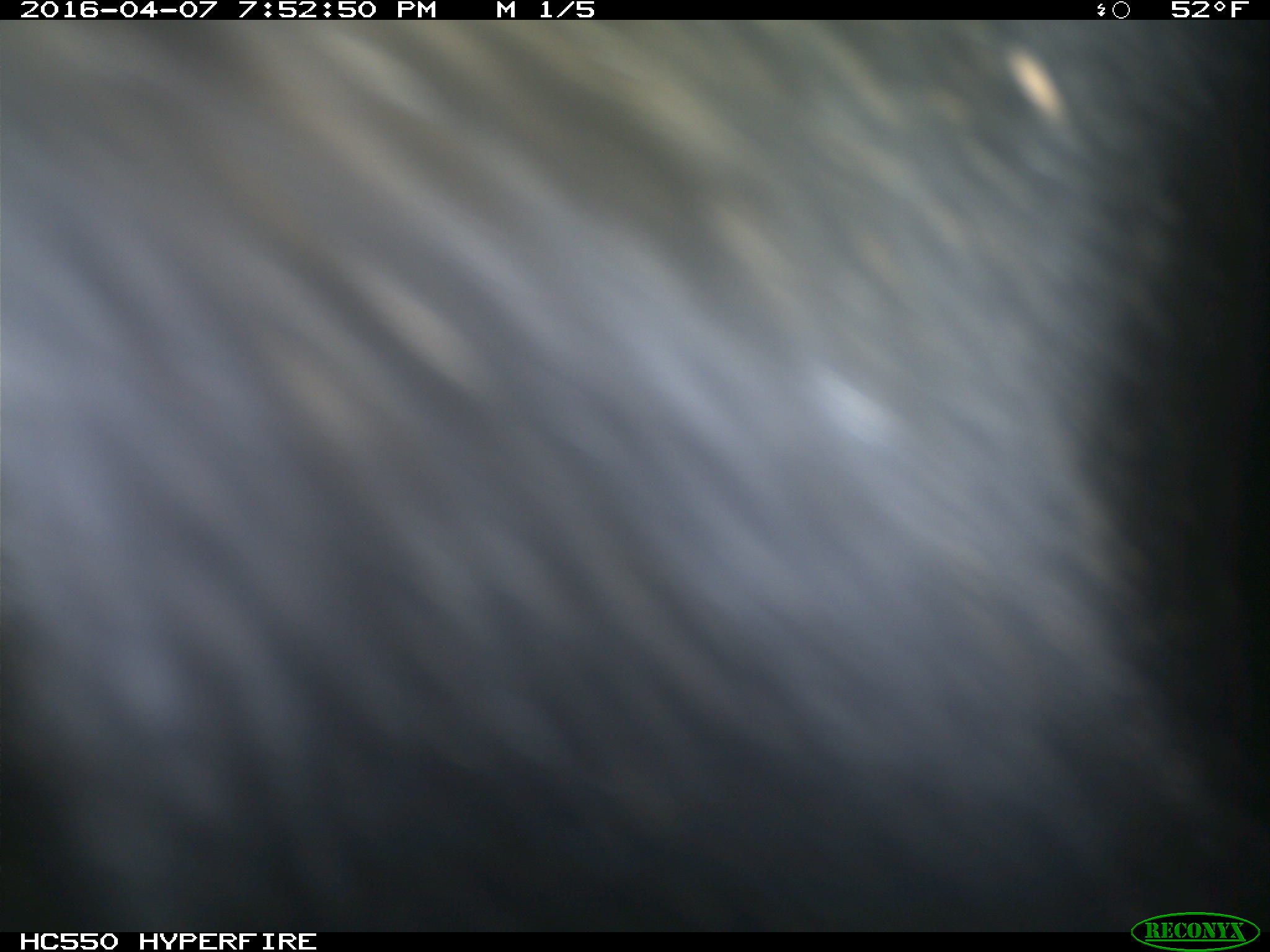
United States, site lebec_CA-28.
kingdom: Animalia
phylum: Chordata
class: Mammalia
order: Artiodactyla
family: Bovidae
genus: Bos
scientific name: Bos taurus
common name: domestic cow